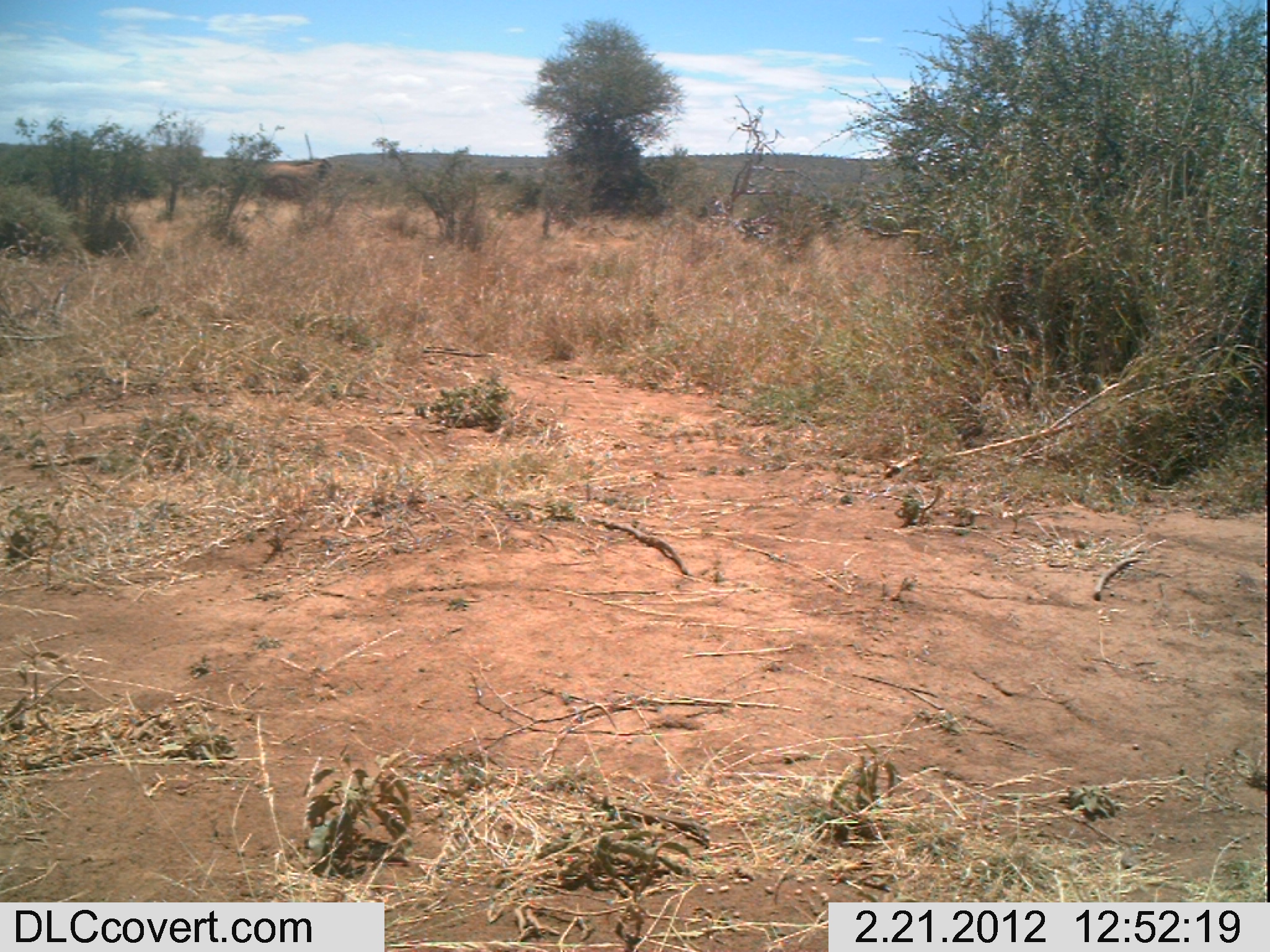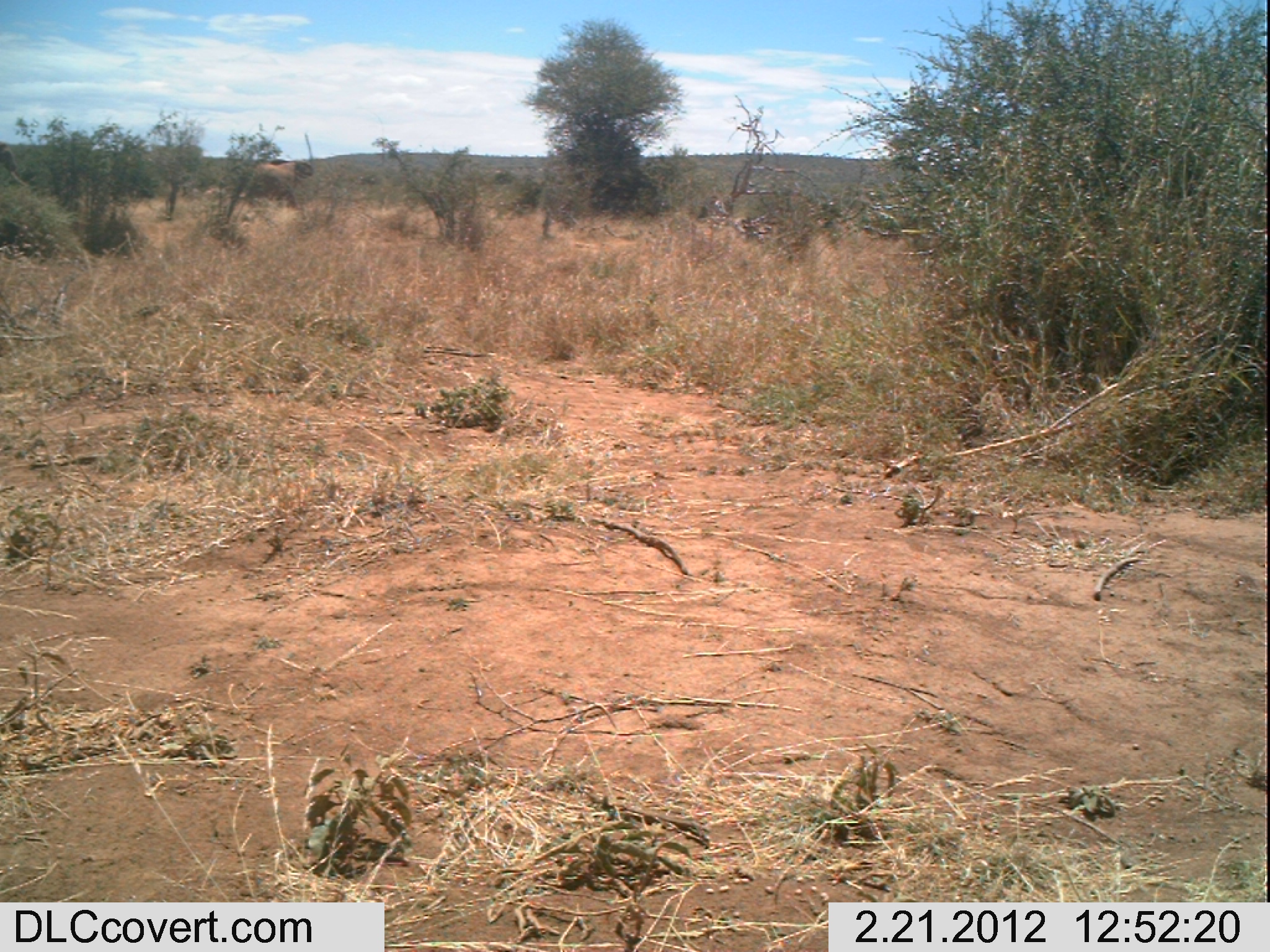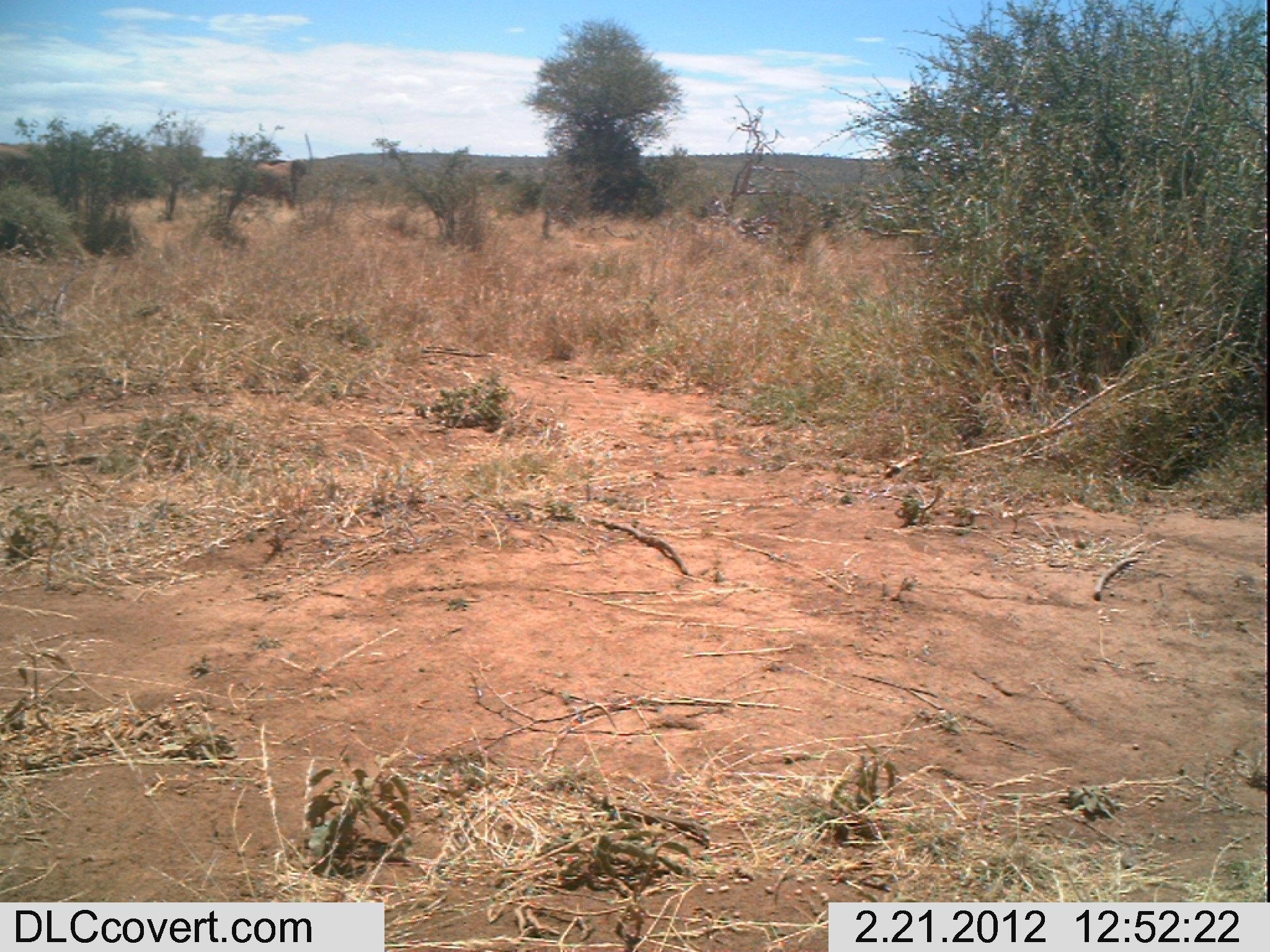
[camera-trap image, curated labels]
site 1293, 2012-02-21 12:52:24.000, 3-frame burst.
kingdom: Animalia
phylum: Chordata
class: Mammalia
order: Proboscidea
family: Elephantidae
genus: Loxodonta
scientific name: Loxodonta africana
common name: african bush elephant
Loxodonta africana (african bush elephant), count 1.